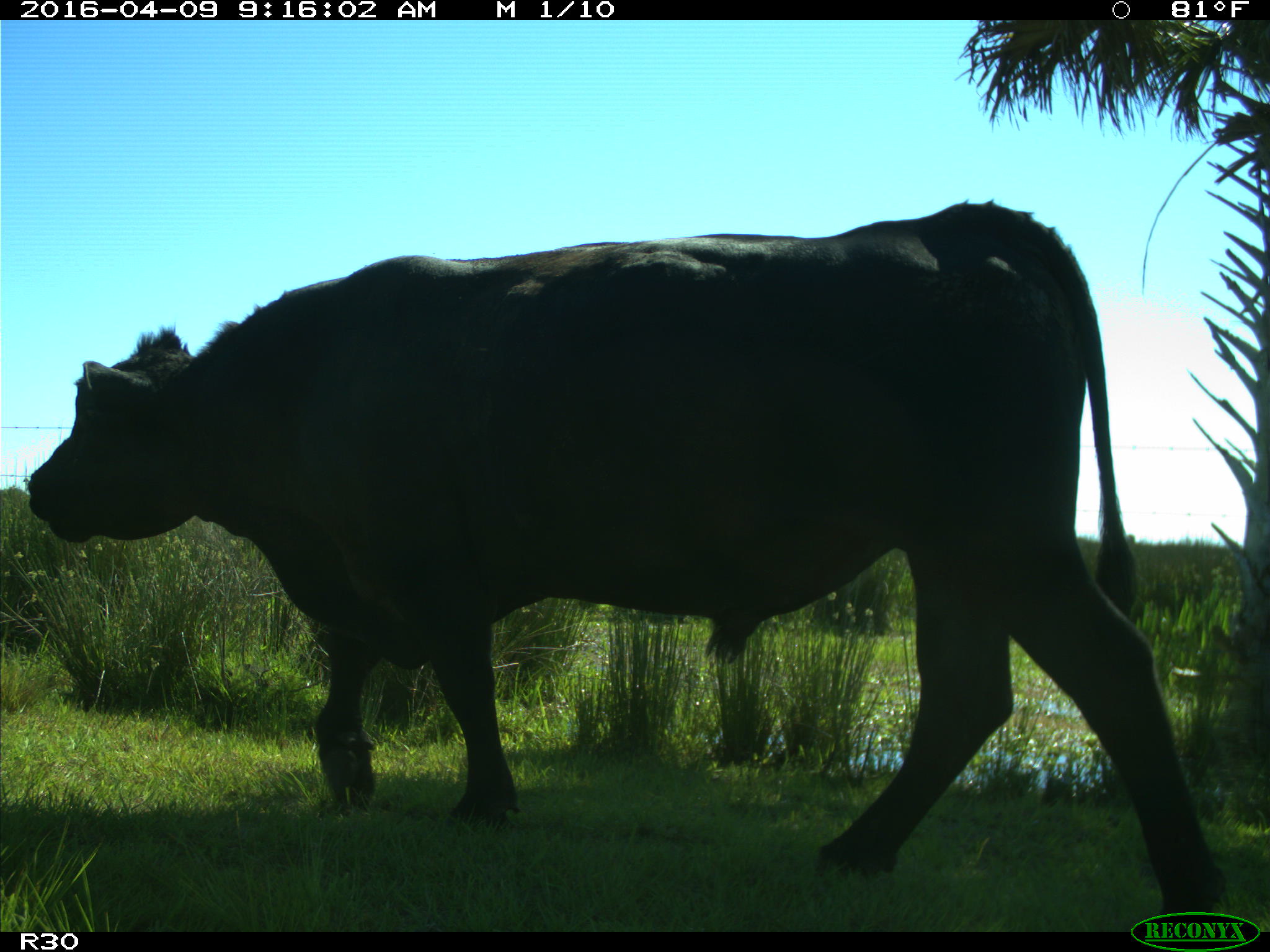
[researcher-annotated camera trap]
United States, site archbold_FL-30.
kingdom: Animalia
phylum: Chordata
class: Mammalia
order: Artiodactyla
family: Bovidae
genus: Bos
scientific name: Bos taurus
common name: domestic cow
Bos taurus (domestic cow).